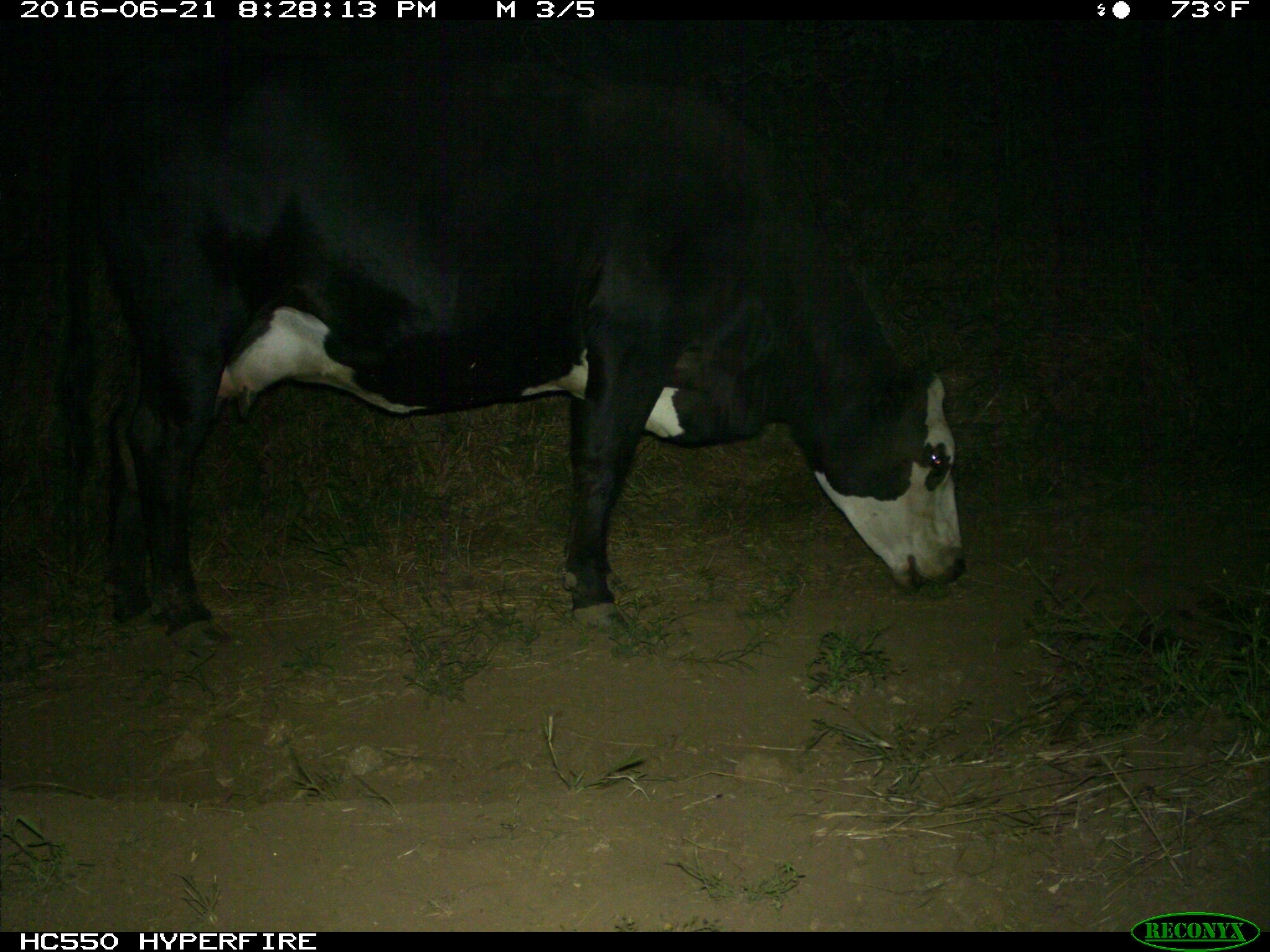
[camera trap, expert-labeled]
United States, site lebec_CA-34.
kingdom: Animalia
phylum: Chordata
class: Mammalia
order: Artiodactyla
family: Bovidae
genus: Bos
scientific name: Bos taurus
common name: domestic cow